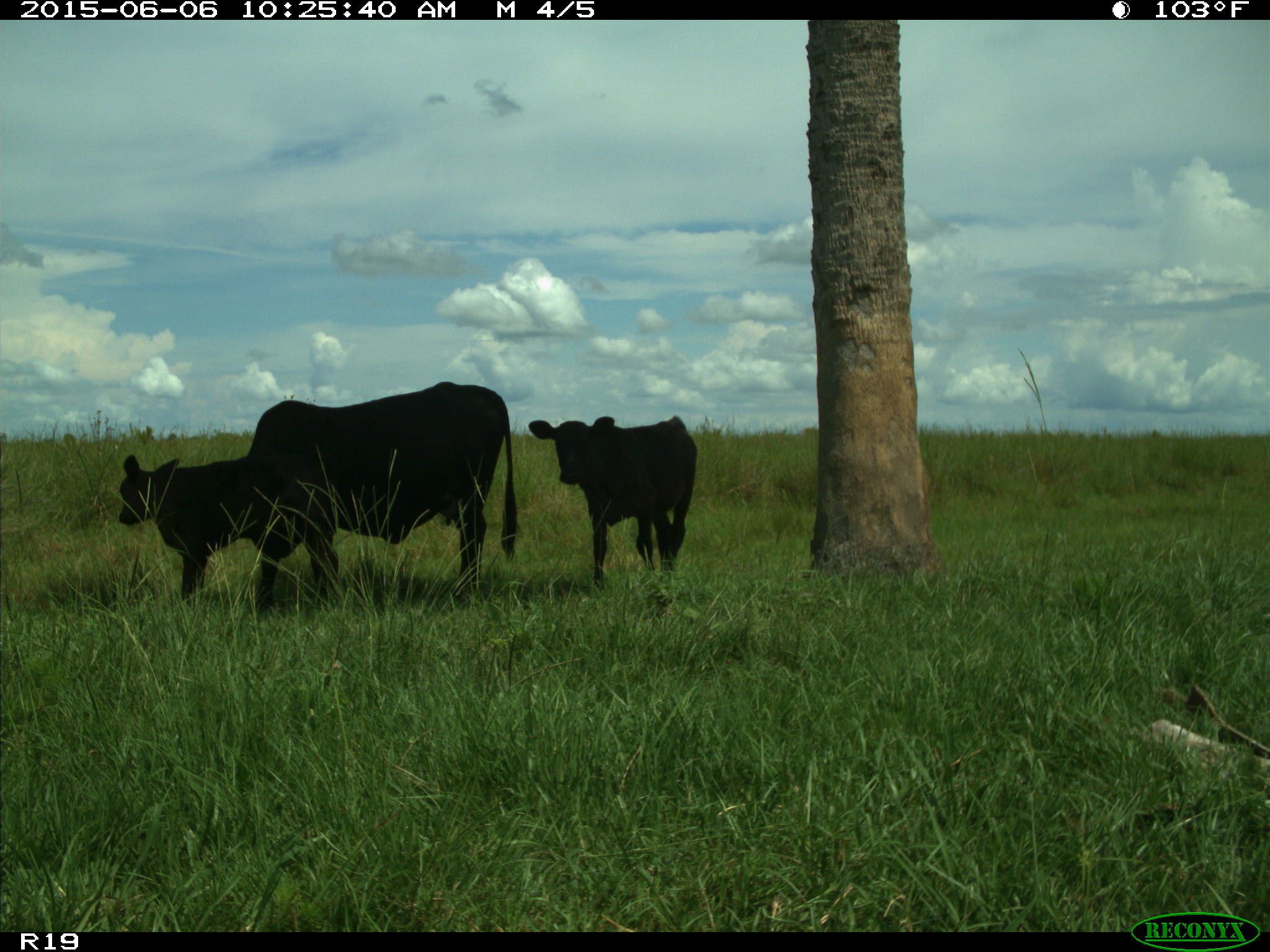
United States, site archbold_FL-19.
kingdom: Animalia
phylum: Chordata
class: Mammalia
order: Artiodactyla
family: Bovidae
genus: Bos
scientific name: Bos taurus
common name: domestic cow